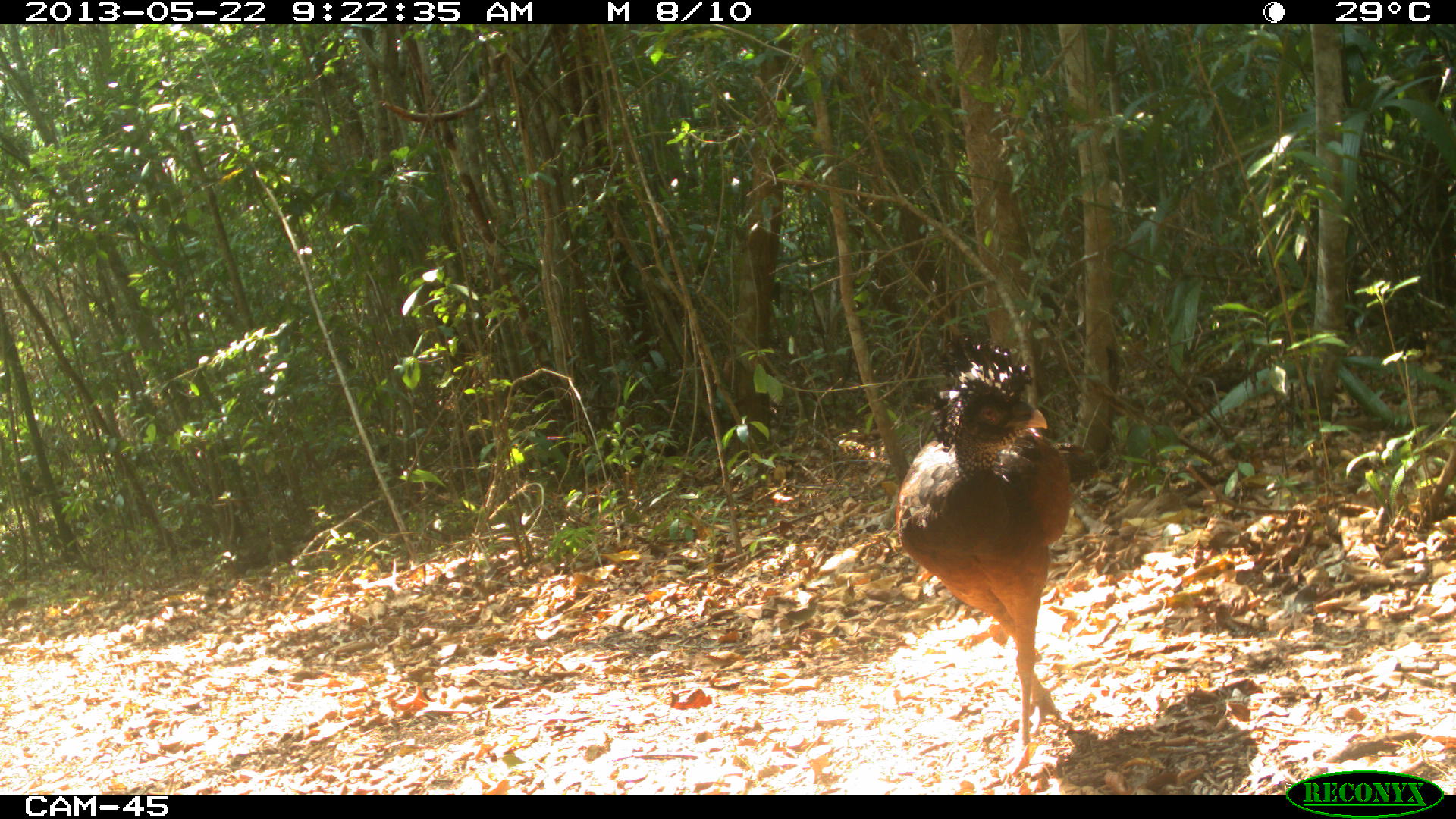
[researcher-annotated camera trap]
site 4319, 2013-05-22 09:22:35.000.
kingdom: Animalia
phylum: Chordata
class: Aves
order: Galliformes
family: Cracidae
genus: Crax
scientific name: Crax rubra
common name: great curassow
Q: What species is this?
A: Crax rubra (great curassow).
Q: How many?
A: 1.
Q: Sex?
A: Female.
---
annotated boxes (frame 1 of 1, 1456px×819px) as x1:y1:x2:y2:
crax rubra: 894:333:1099:774